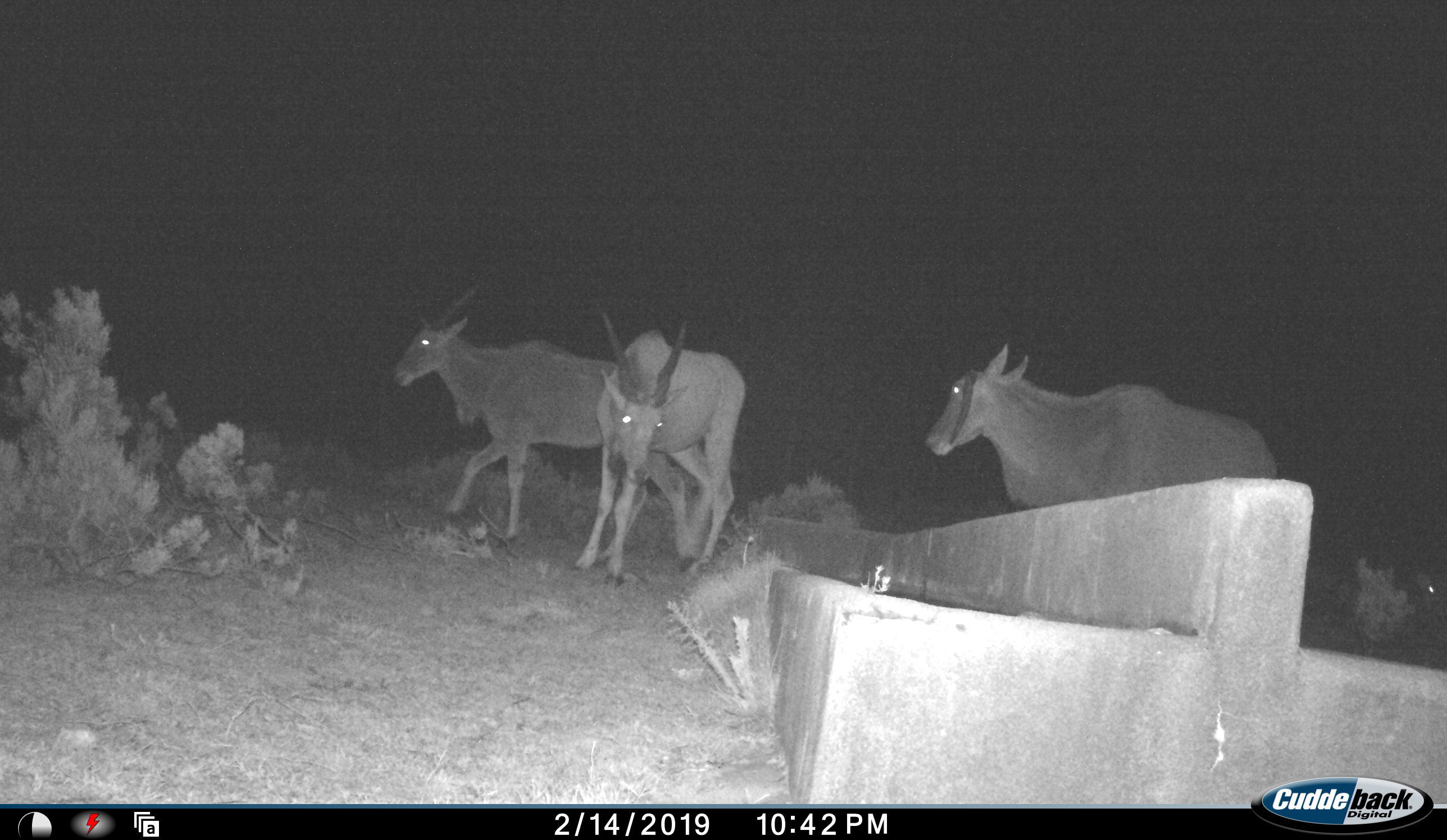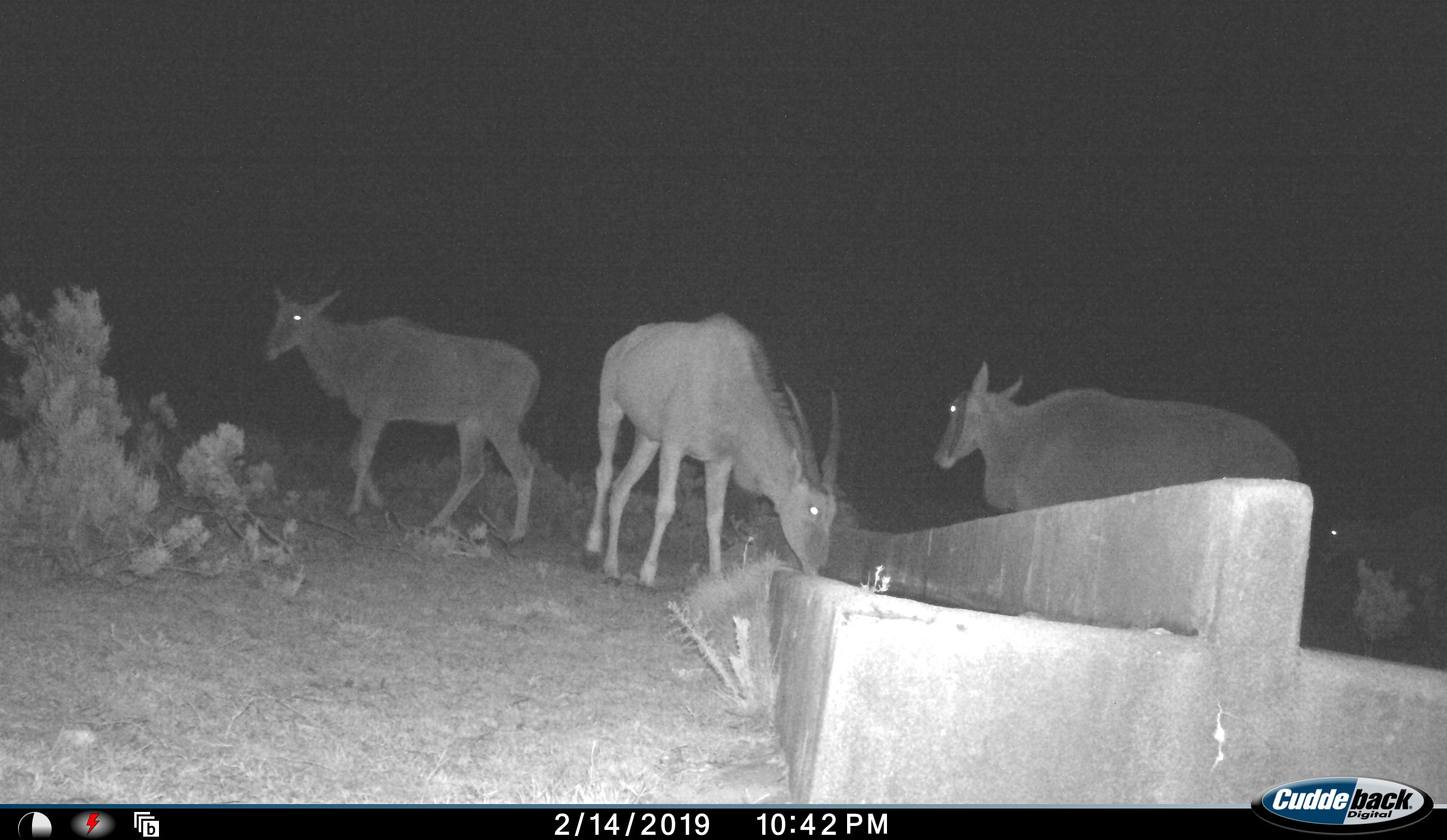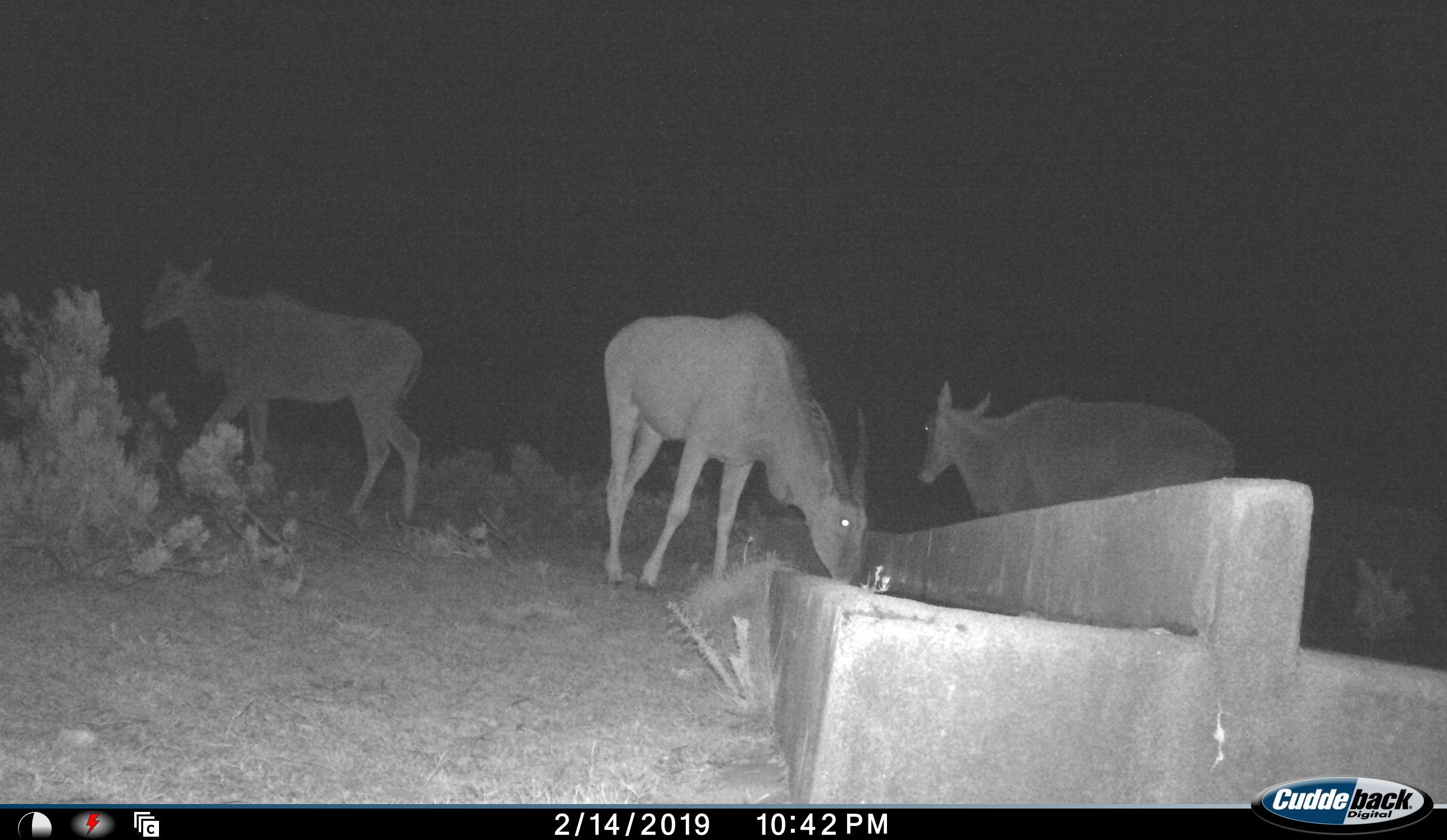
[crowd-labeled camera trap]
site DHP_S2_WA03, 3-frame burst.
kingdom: Animalia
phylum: Chordata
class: Mammalia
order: Artiodactyla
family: Bovidae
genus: Tragelaphus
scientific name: Tragelaphus oryx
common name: eland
Eland (Tragelaphus oryx), count 4. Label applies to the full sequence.